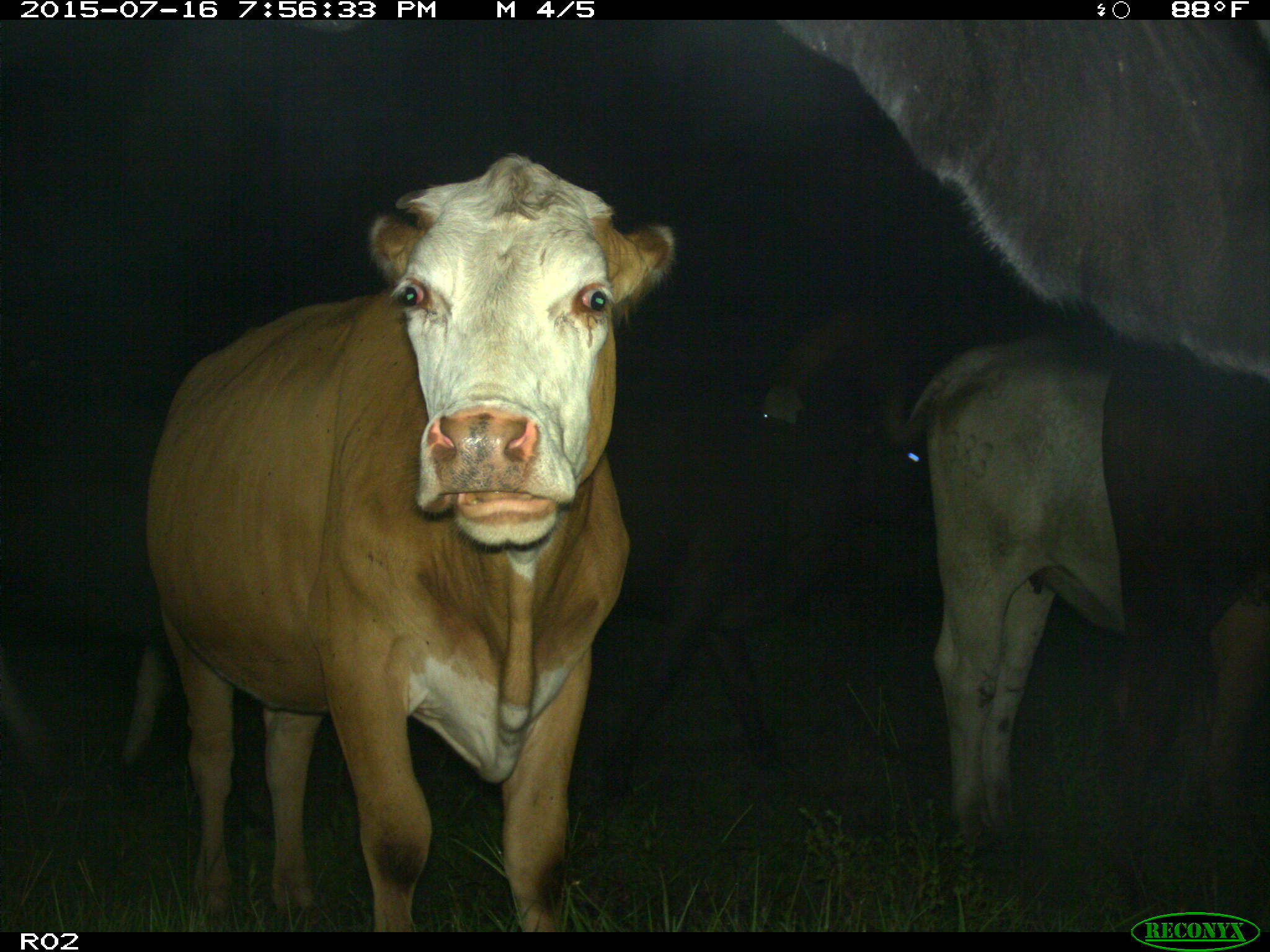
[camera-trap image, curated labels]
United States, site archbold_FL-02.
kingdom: Animalia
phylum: Chordata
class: Mammalia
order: Artiodactyla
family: Bovidae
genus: Bos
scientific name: Bos taurus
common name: domestic cow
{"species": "Bos taurus (domestic cow)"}